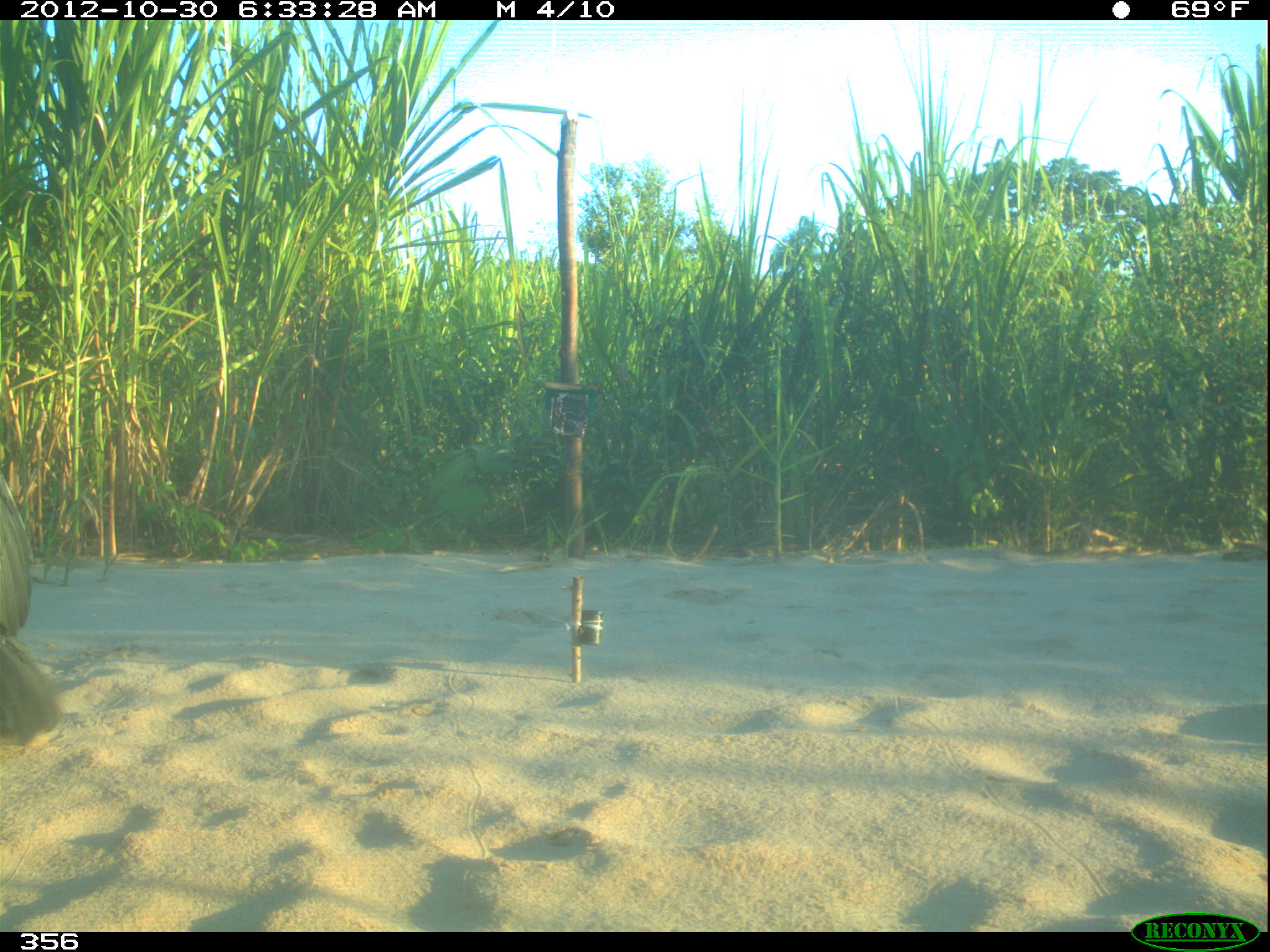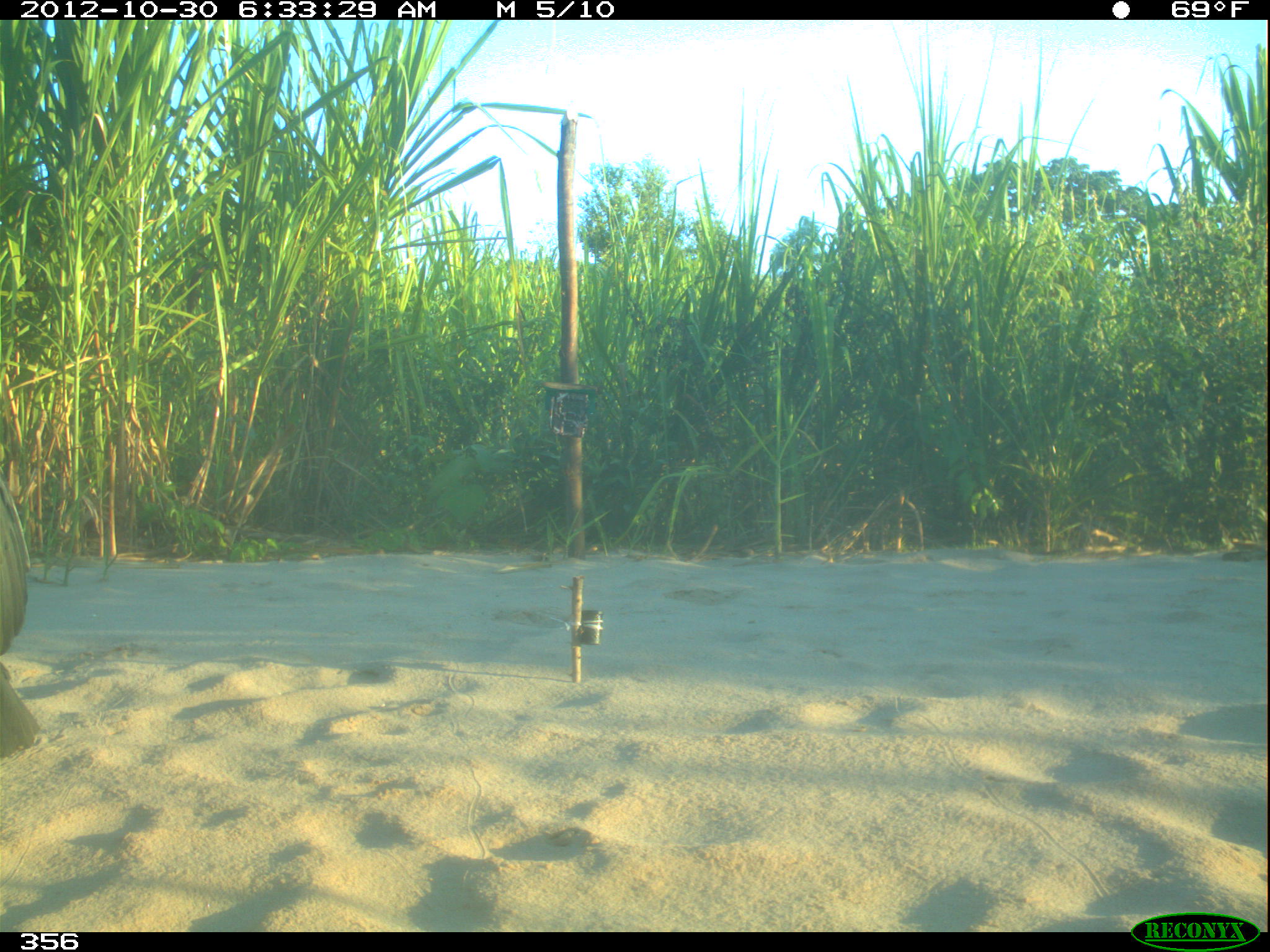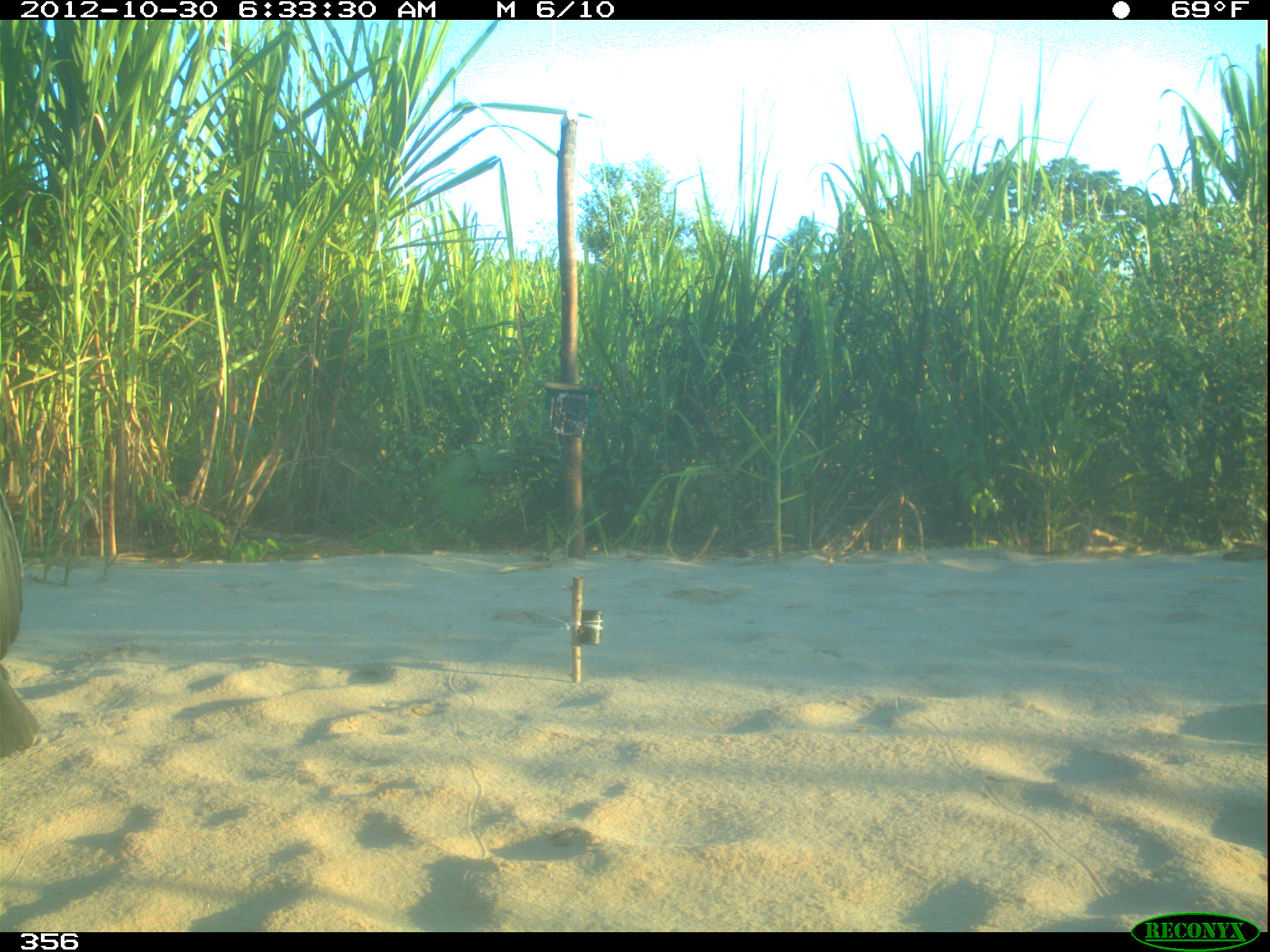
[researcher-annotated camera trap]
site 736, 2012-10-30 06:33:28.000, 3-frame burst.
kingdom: Animalia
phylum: Chordata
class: Aves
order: Cathartiformes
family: Cathartidae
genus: Coragyps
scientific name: Coragyps atratus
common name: black vulture